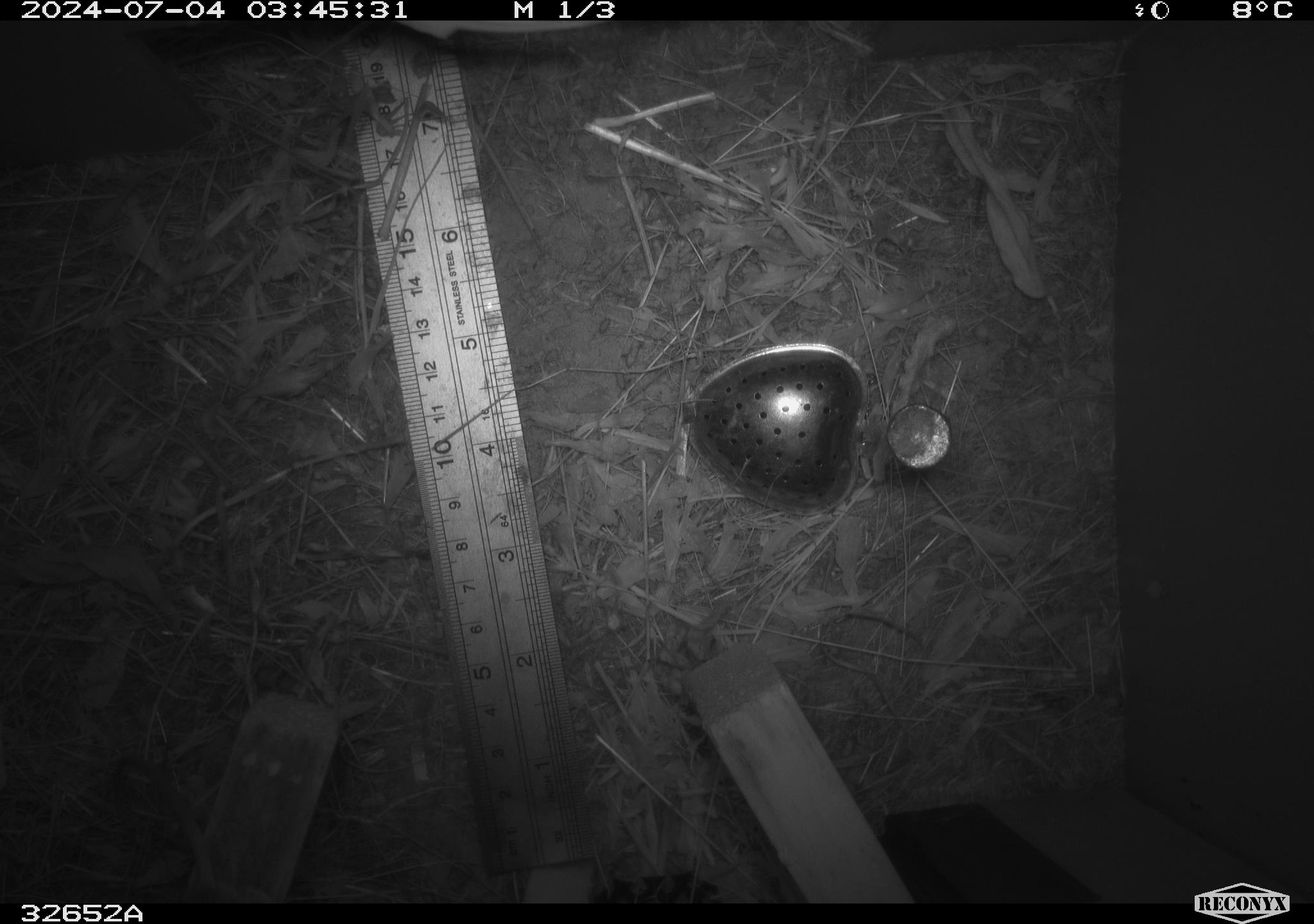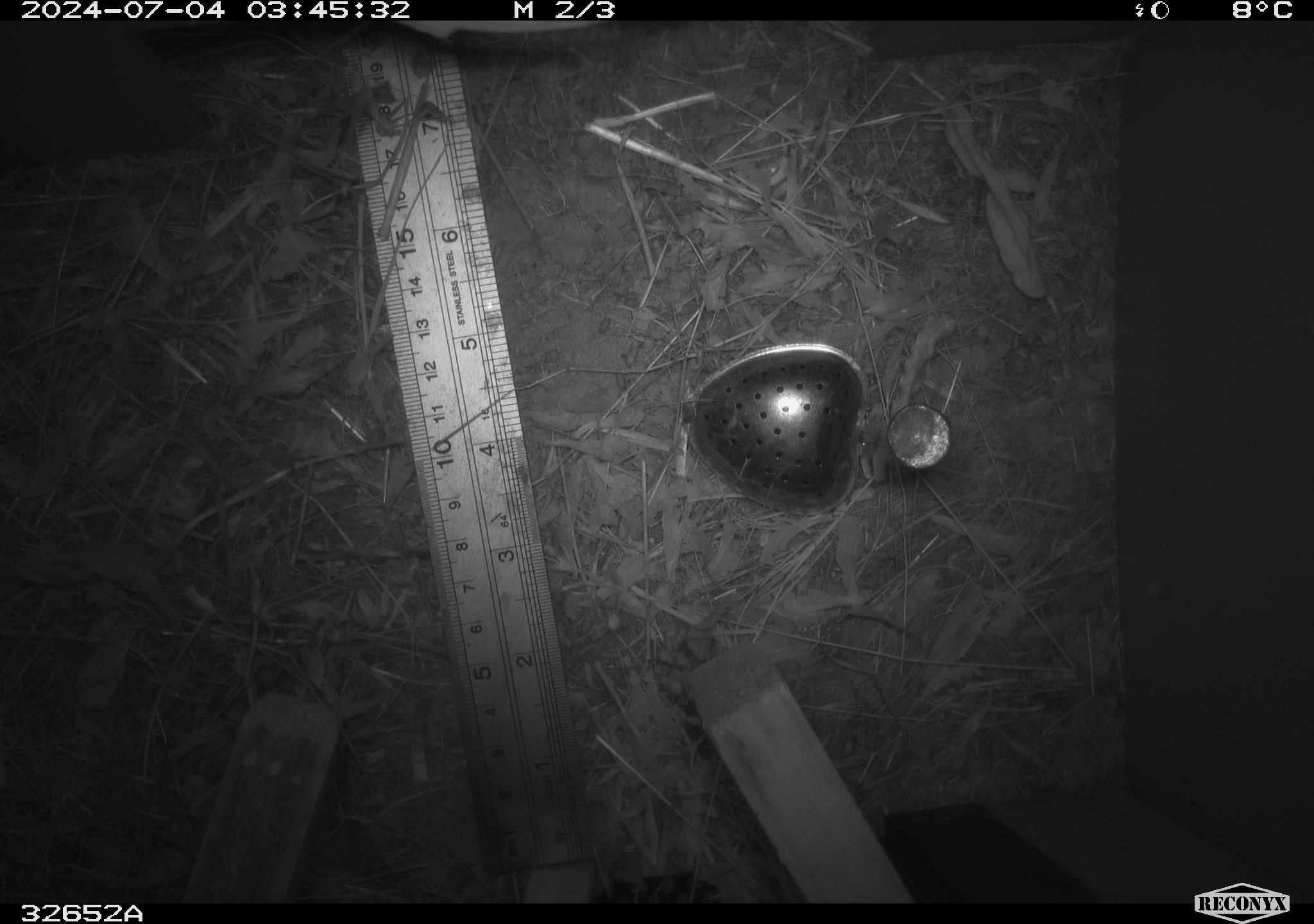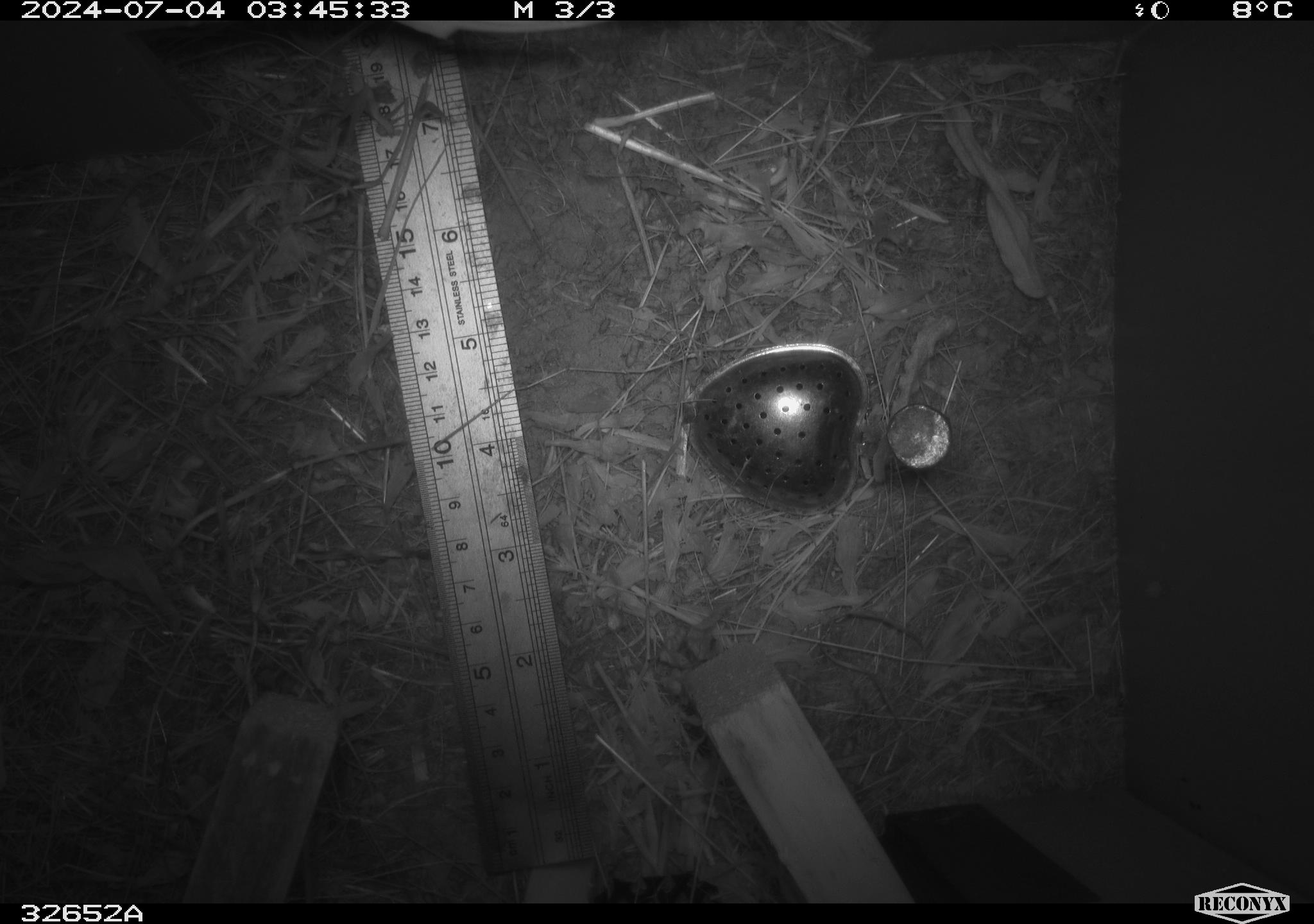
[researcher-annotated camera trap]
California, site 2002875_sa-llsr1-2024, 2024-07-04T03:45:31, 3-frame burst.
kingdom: Animalia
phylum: Chordata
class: Mammalia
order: Rodentia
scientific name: Rodentia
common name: mouse species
Mouse species (Rodentia).